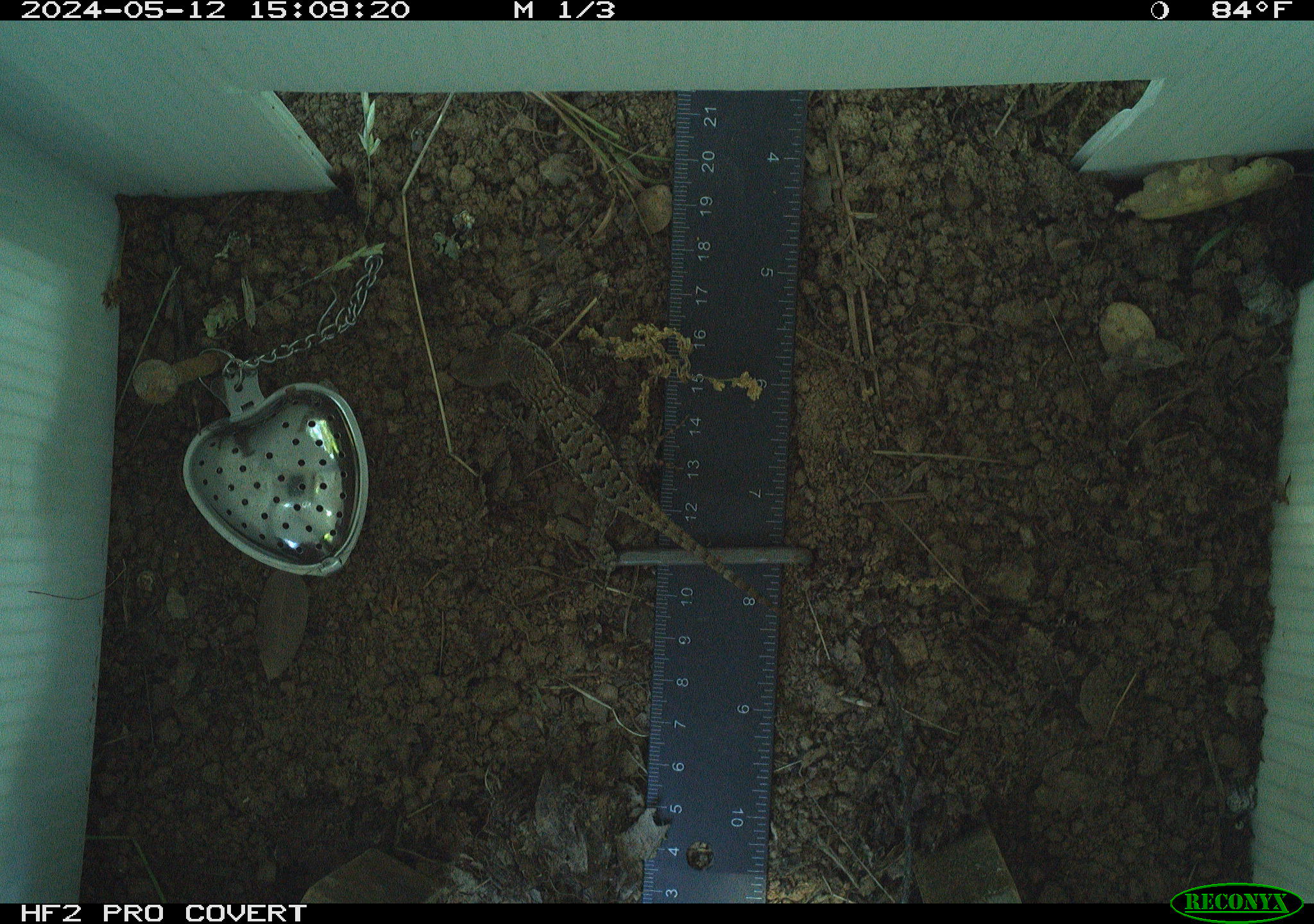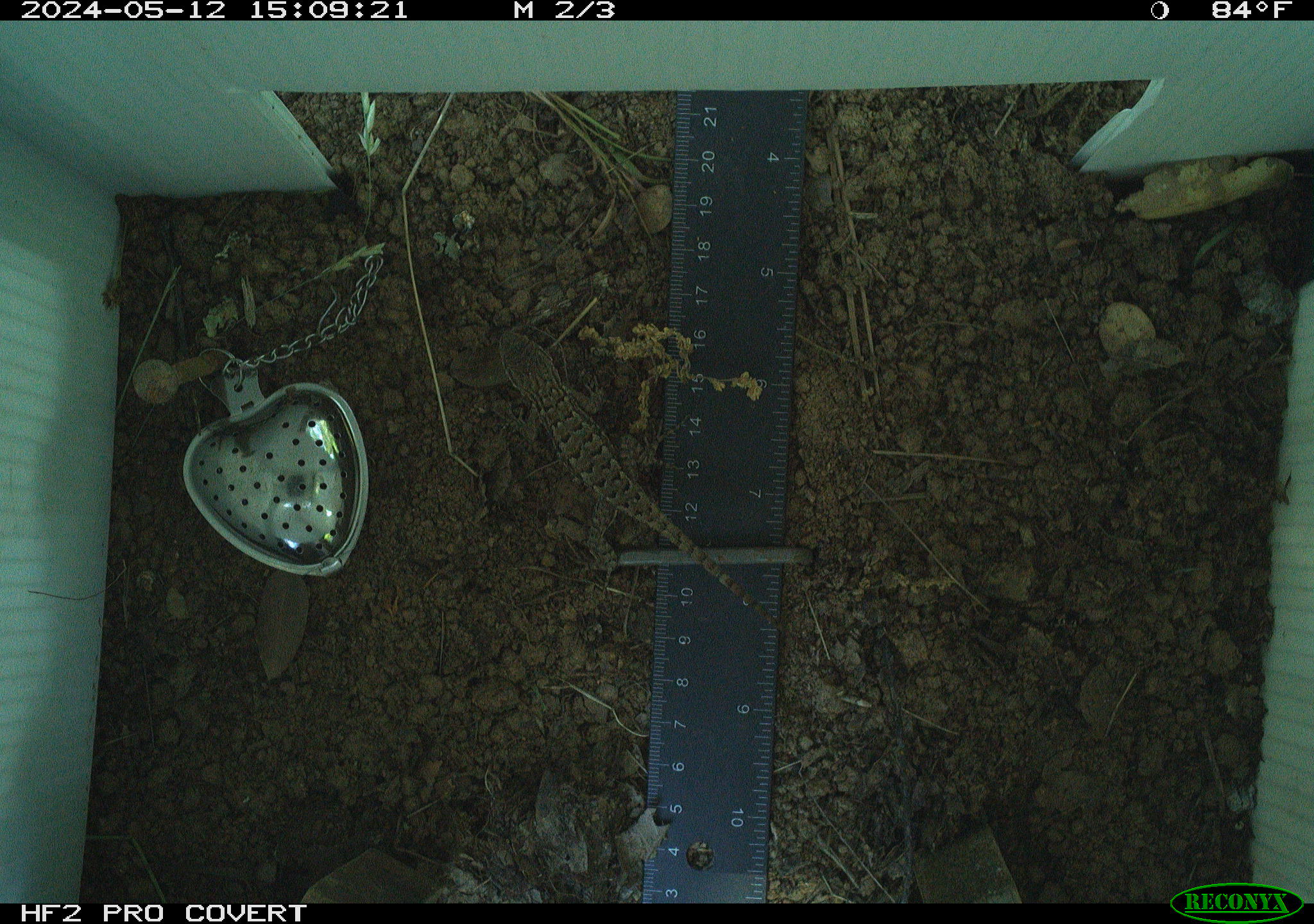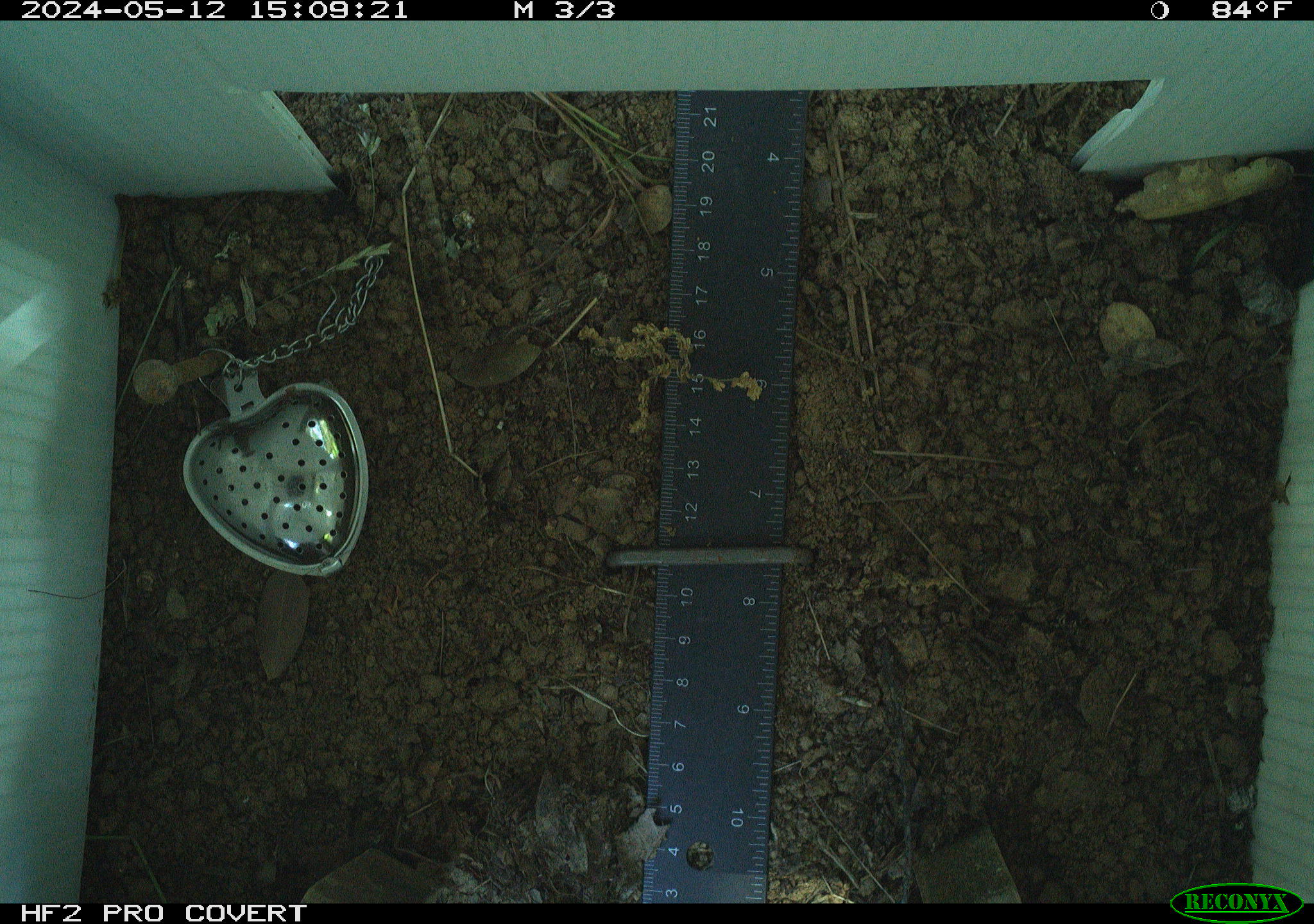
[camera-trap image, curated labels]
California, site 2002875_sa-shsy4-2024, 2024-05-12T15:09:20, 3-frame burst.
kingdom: Animalia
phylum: Chordata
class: Reptilia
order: Squamata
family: Phrynosomatidae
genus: Sceloporus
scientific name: Sceloporus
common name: spiny lizards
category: sceloporus species